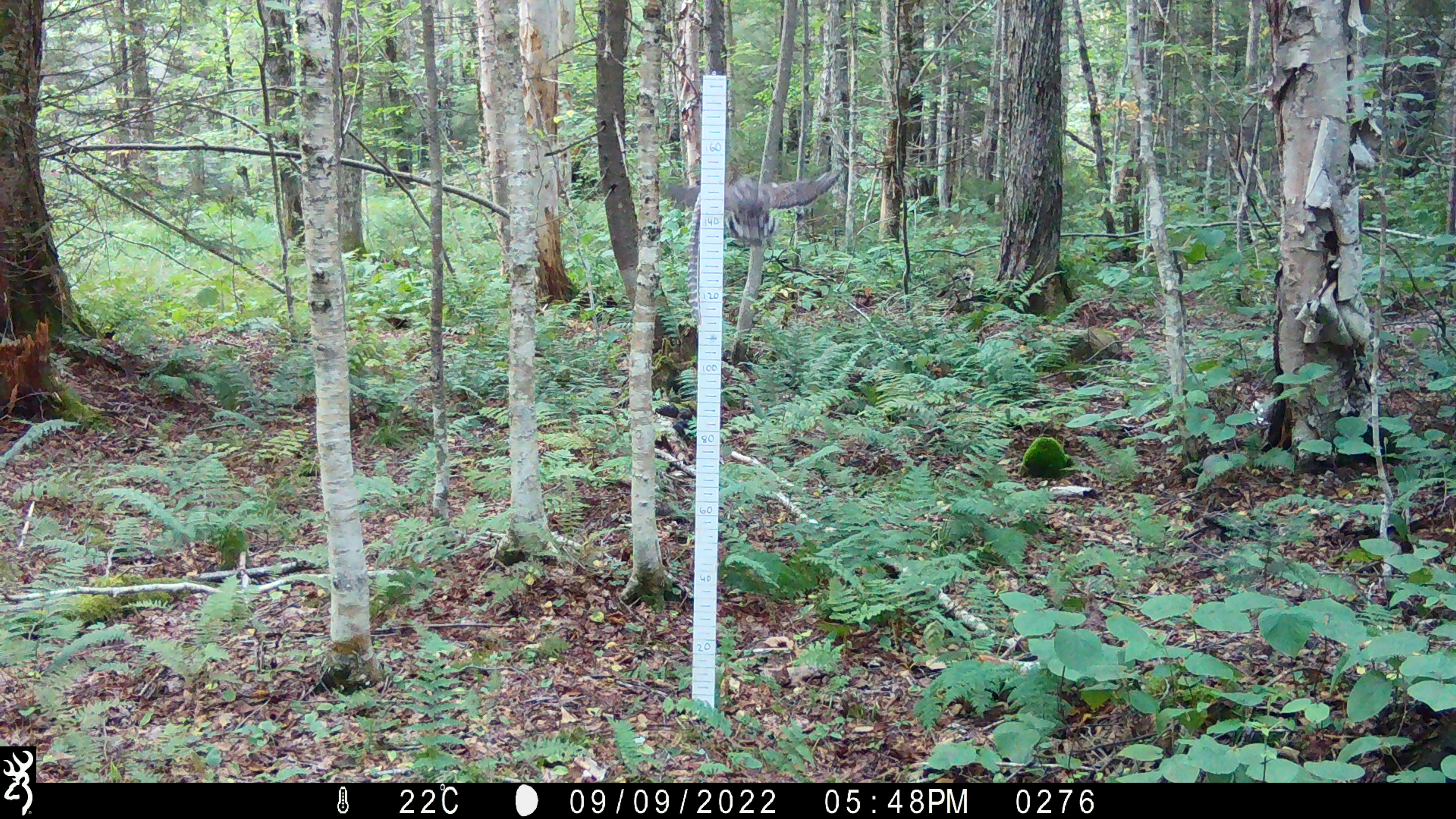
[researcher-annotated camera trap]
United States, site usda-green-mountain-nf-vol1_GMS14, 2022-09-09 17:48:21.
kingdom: Animalia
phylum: Chordata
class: Aves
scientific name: Aves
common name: bird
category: bird sp.